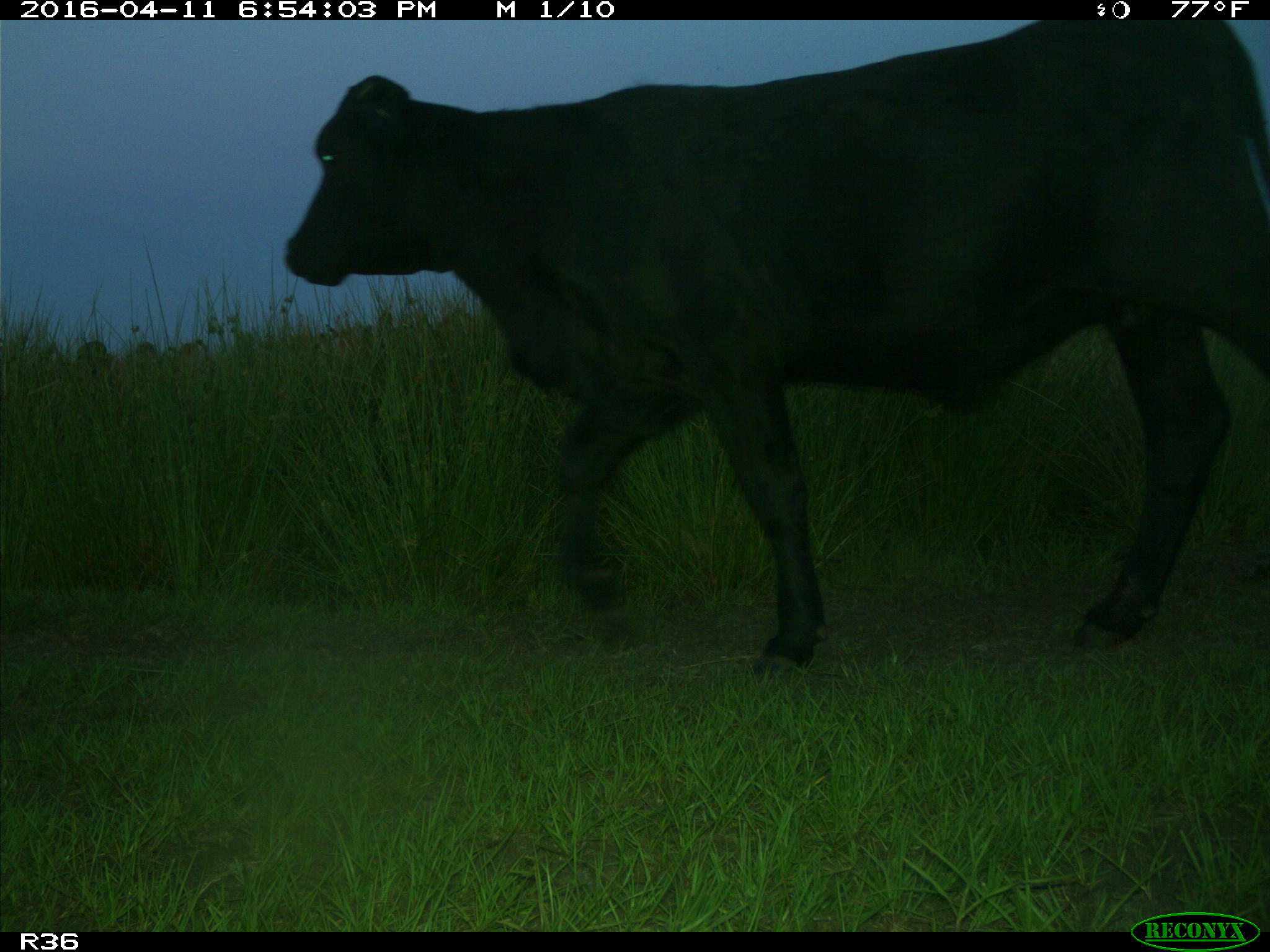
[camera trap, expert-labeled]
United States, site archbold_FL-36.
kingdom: Animalia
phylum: Chordata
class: Mammalia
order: Artiodactyla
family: Bovidae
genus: Bos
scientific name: Bos taurus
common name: domestic cow